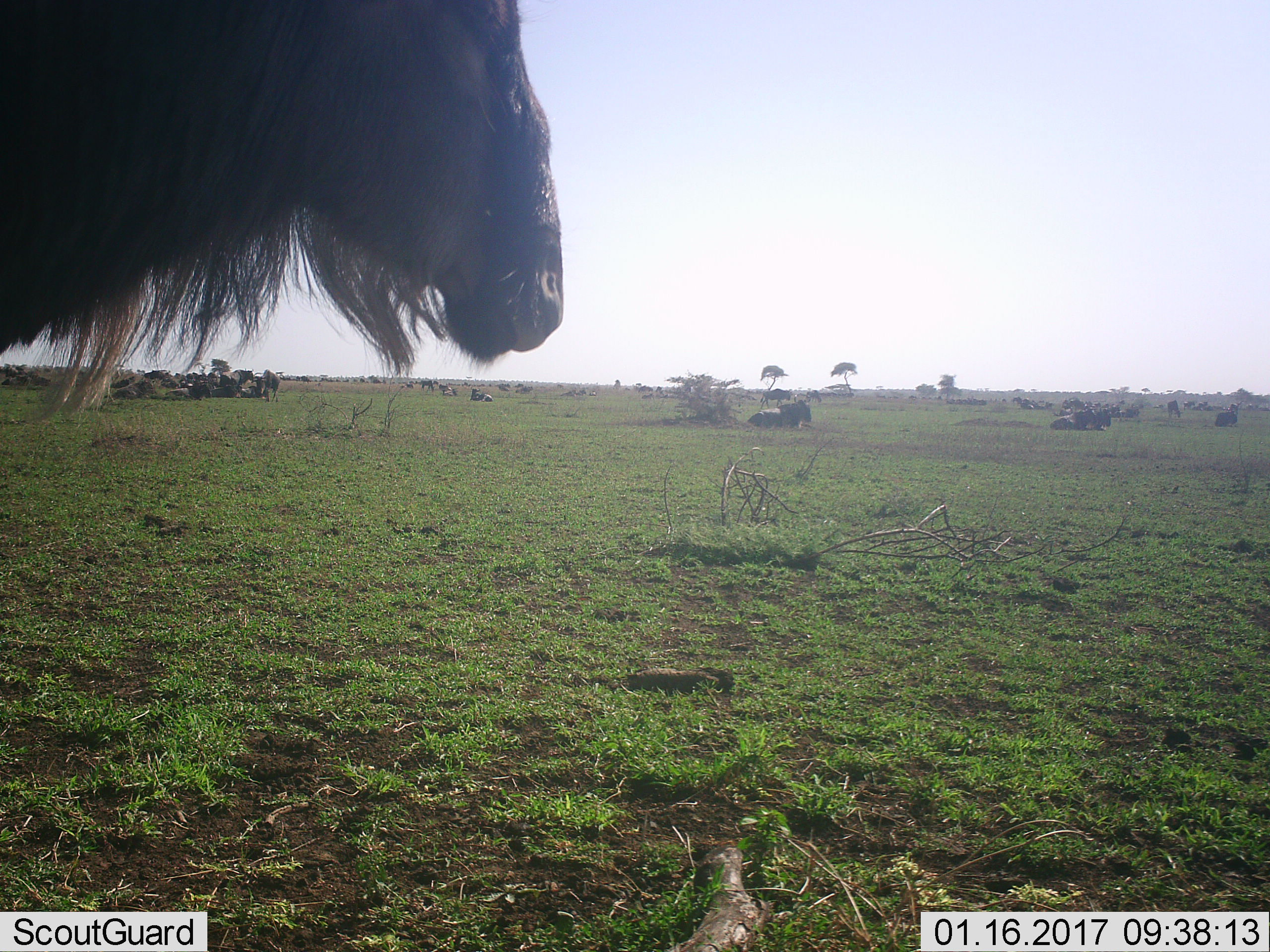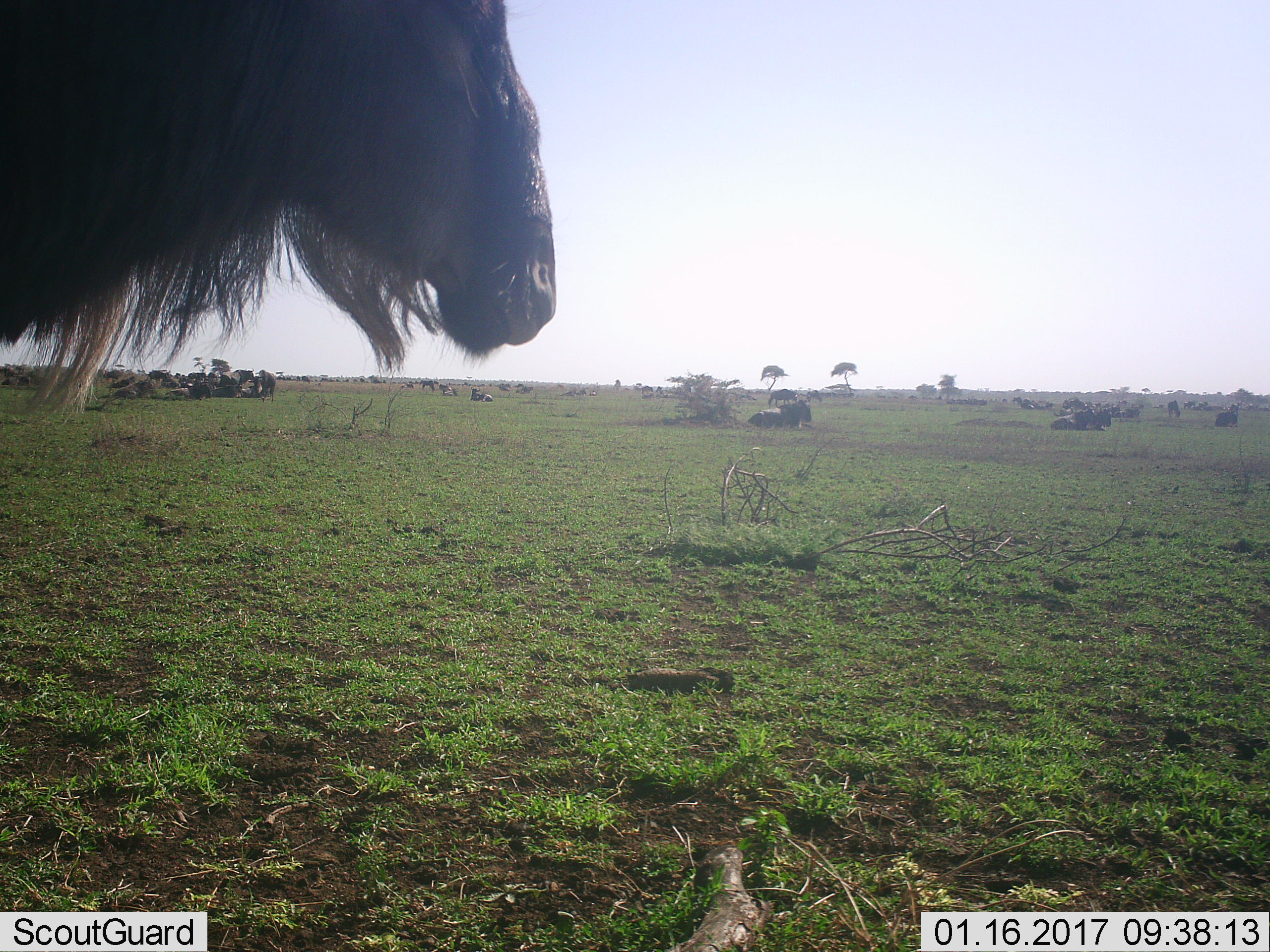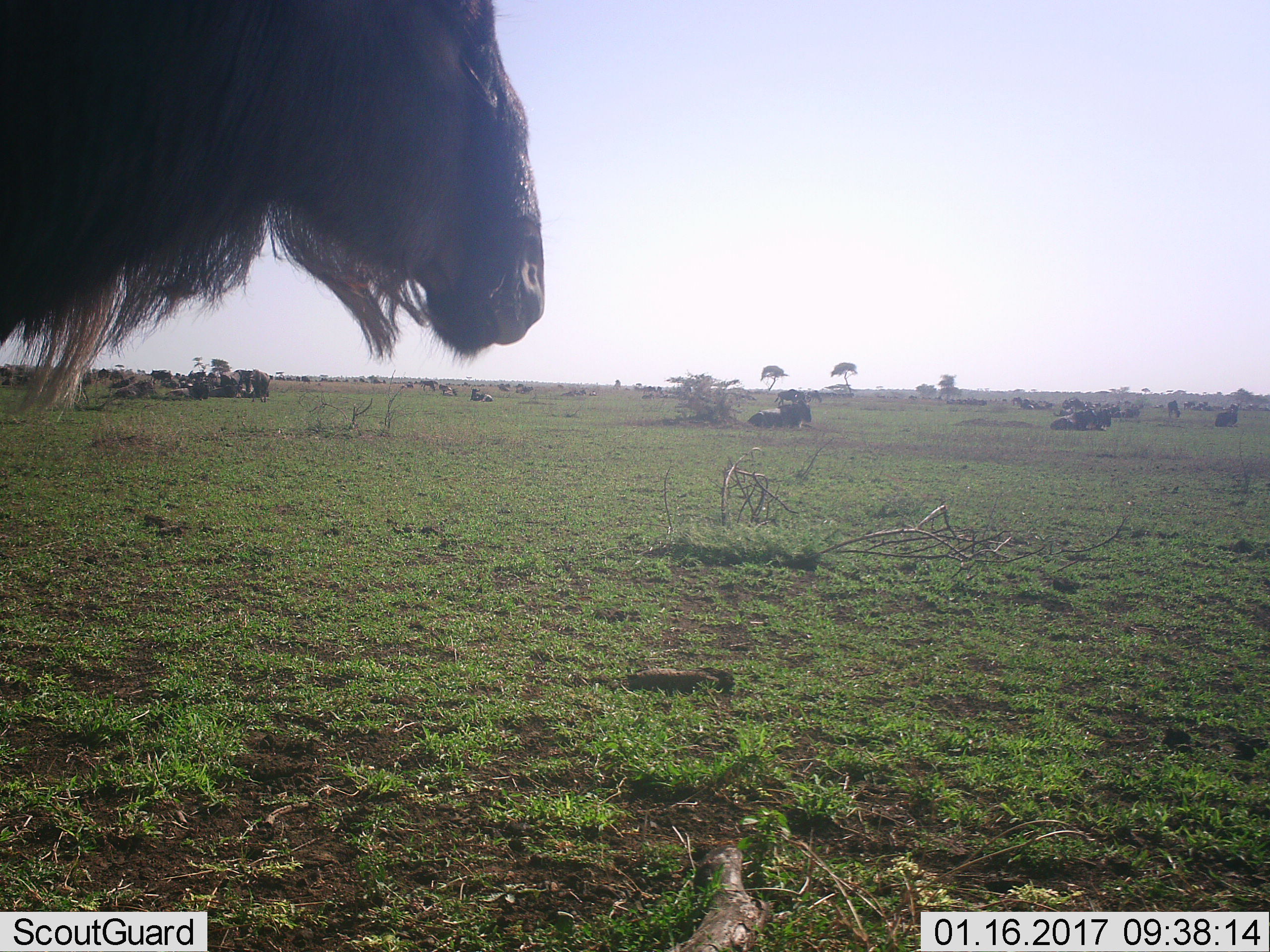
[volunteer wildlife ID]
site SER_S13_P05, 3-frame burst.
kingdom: Animalia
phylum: Chordata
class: Mammalia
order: Artiodactyla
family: Bovidae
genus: Connochaetes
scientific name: Connochaetes taurinus taurinus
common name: blue wildebeest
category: wildebeestblue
Wildebeestblue (blue wildebeest) (Connochaetes taurinus taurinus), count 11-50. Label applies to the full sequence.